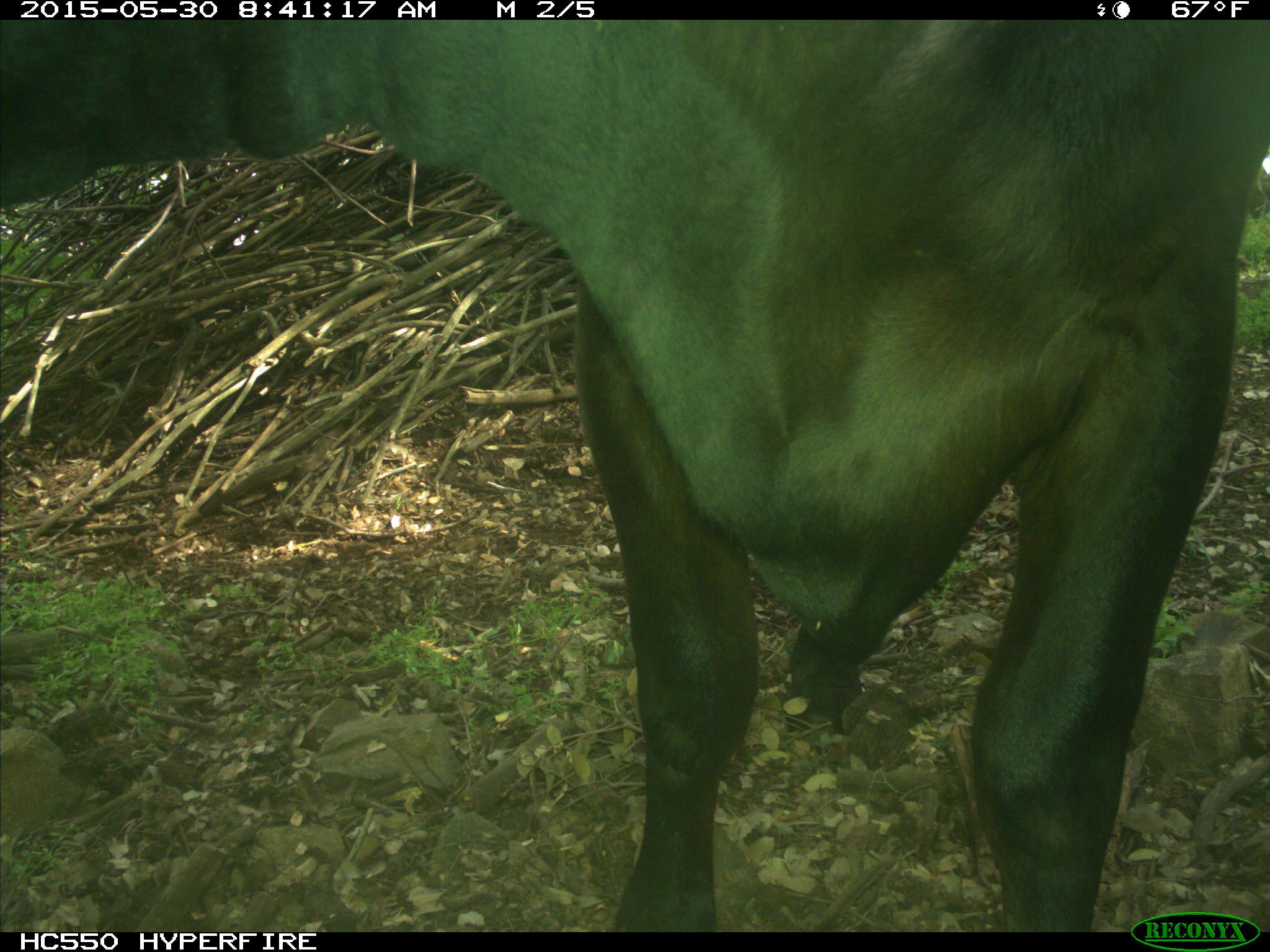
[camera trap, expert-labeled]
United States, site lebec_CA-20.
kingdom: Animalia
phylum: Chordata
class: Mammalia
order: Artiodactyla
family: Bovidae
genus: Bos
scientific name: Bos taurus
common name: domestic cow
Bos taurus (domestic cow).